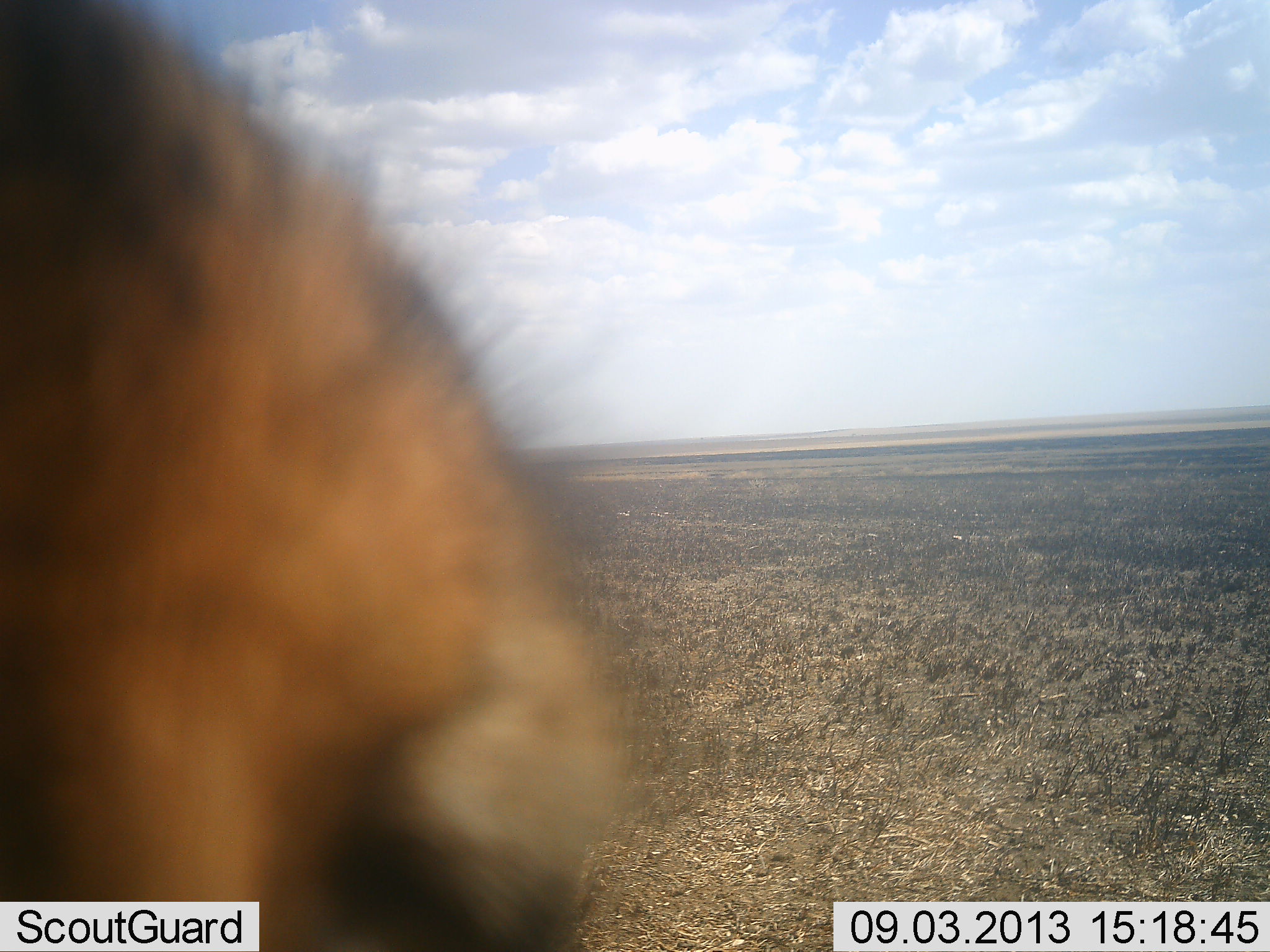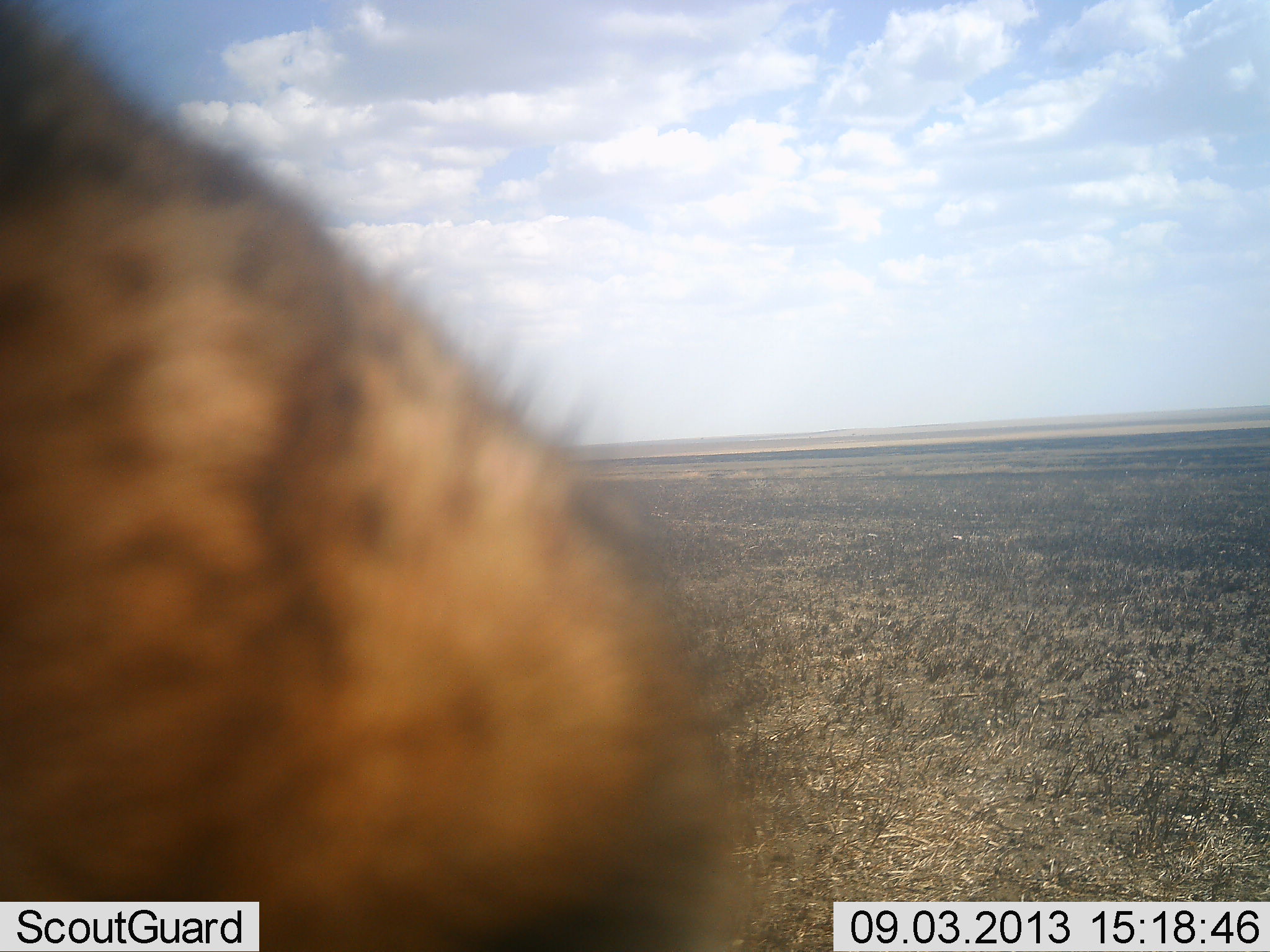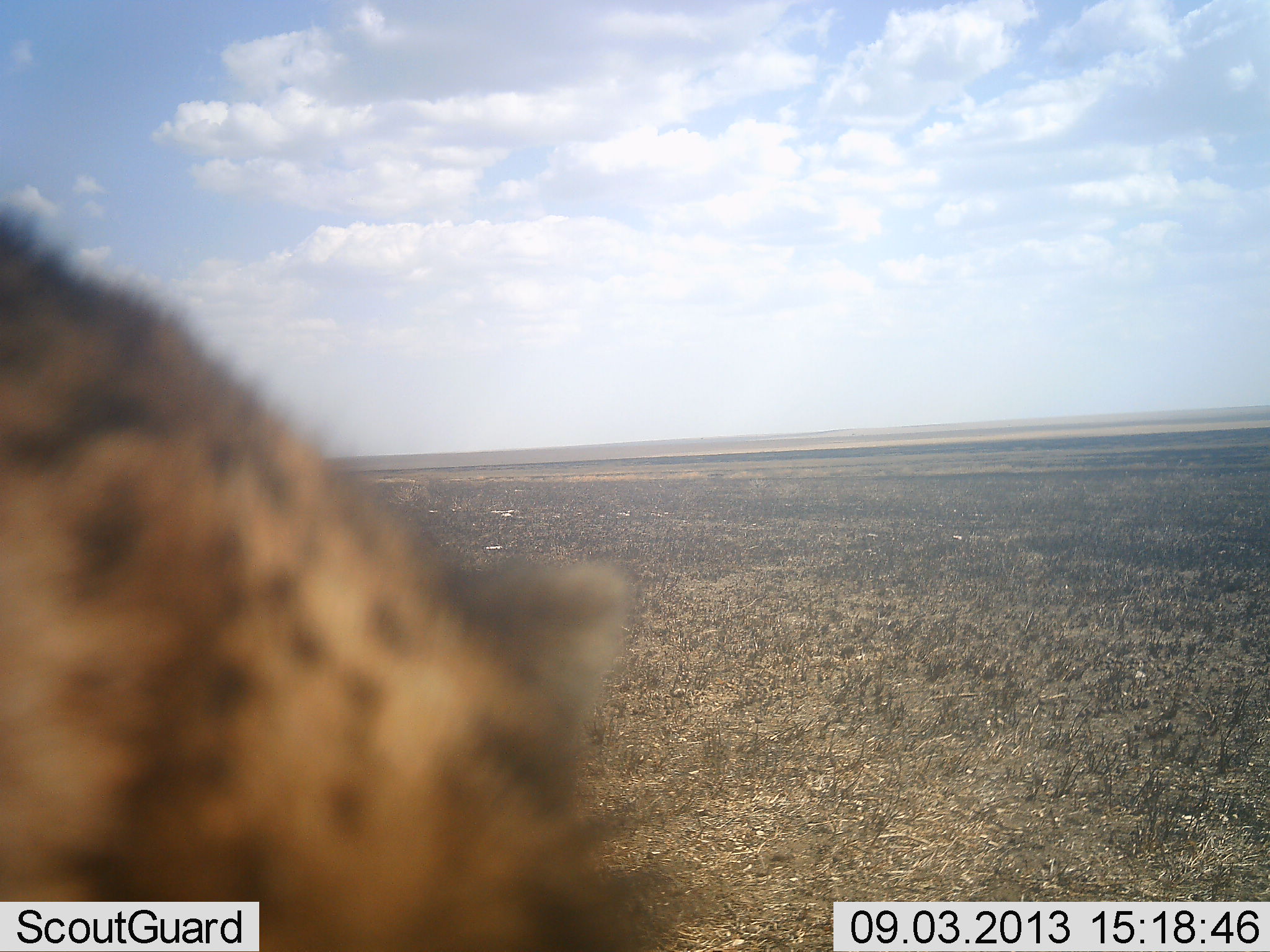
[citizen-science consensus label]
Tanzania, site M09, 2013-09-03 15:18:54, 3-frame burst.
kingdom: Animalia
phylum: Chordata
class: Mammalia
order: Carnivora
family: Hyaenidae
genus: Crocuta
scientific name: Crocuta crocuta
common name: spotted hyena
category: hyenaspotted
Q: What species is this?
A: Hyenaspotted (spotted hyena) (Crocuta crocuta).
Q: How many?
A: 1.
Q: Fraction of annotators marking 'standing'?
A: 43%.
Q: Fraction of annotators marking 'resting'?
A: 14%.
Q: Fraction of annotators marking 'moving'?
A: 21%.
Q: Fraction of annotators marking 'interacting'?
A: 14%.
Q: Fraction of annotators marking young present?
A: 0%.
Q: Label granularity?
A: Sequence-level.